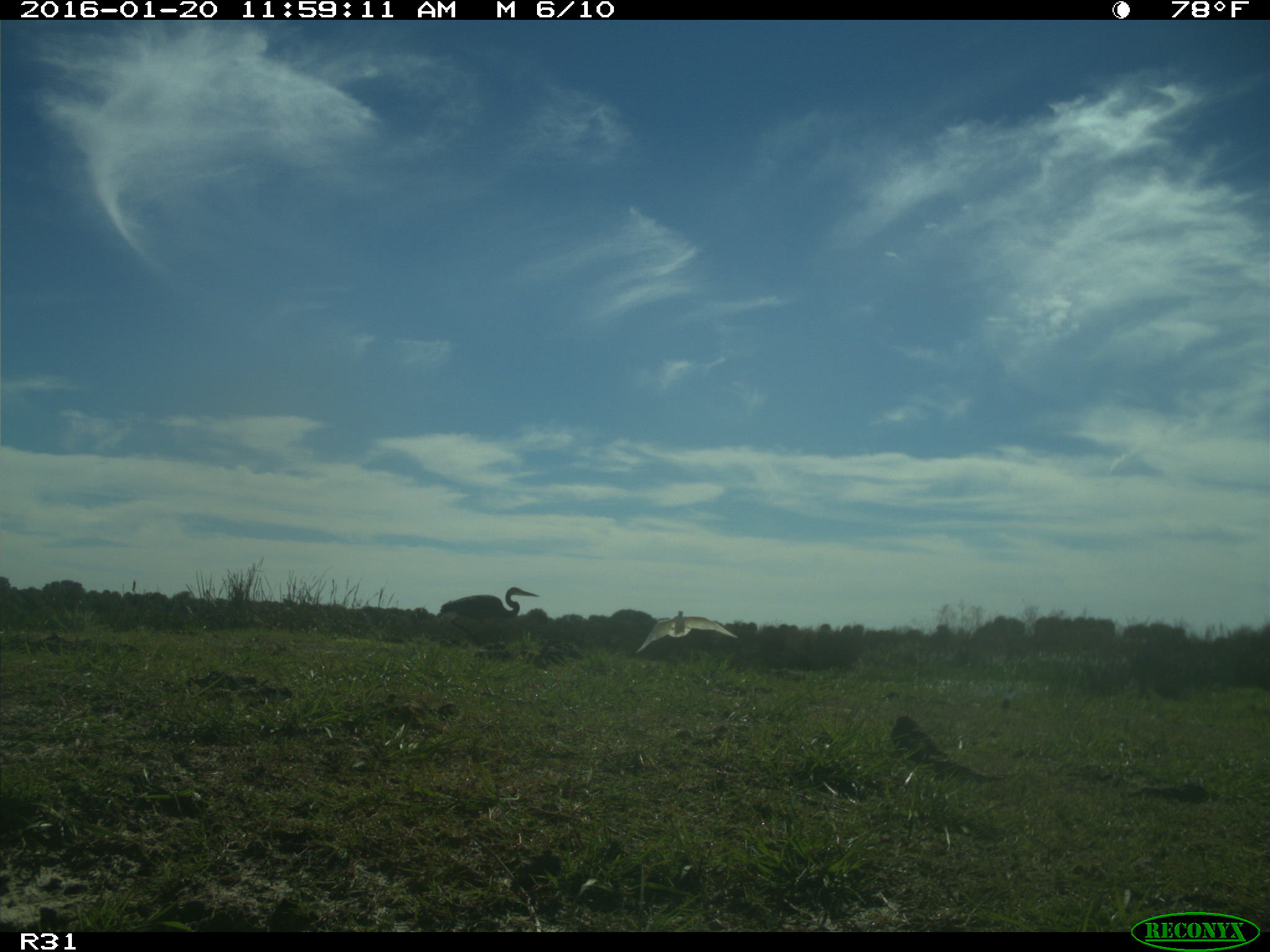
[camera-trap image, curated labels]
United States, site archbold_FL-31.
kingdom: Animalia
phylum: Chordata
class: Aves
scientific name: Aves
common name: birds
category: unidentified bird